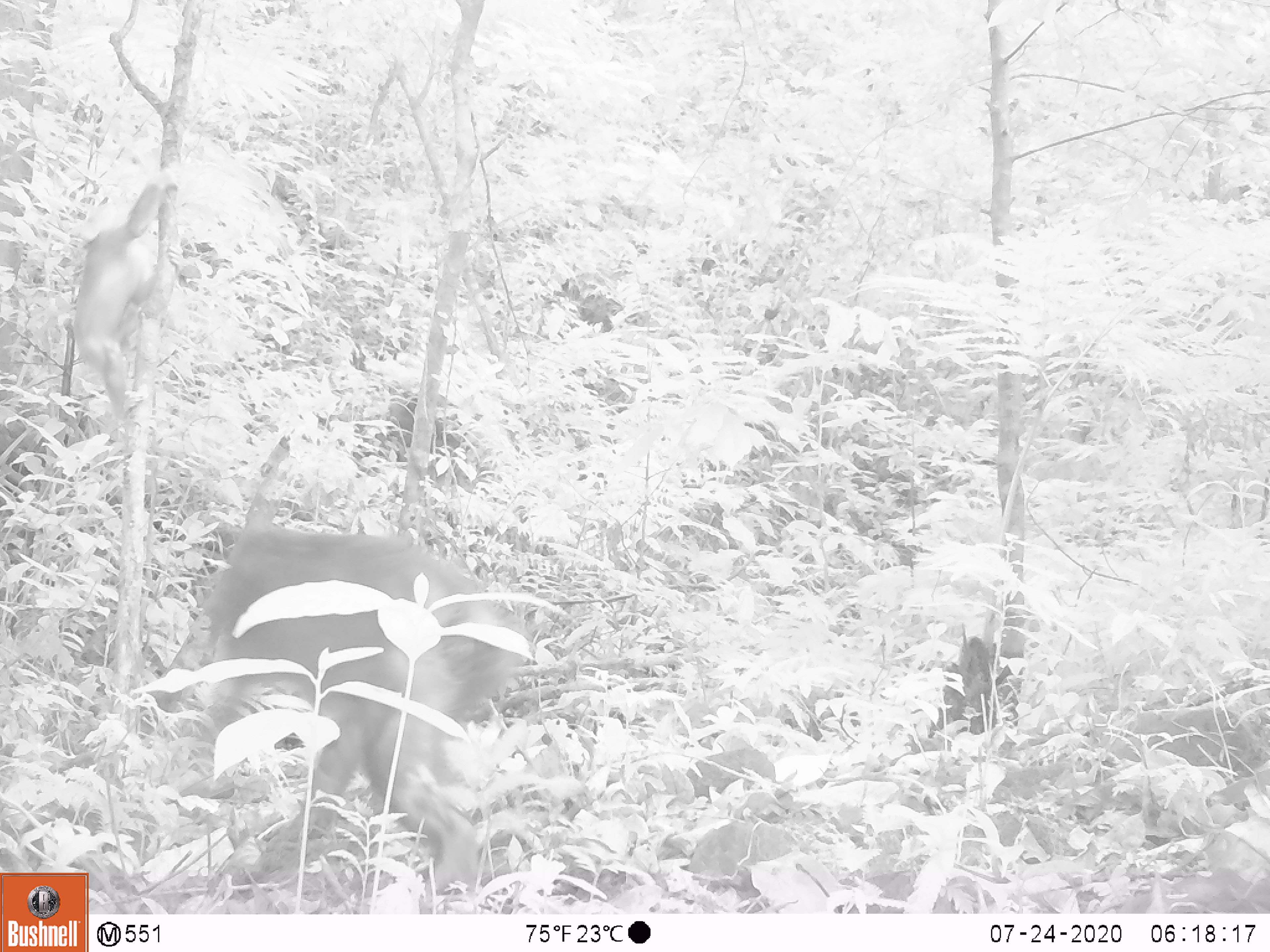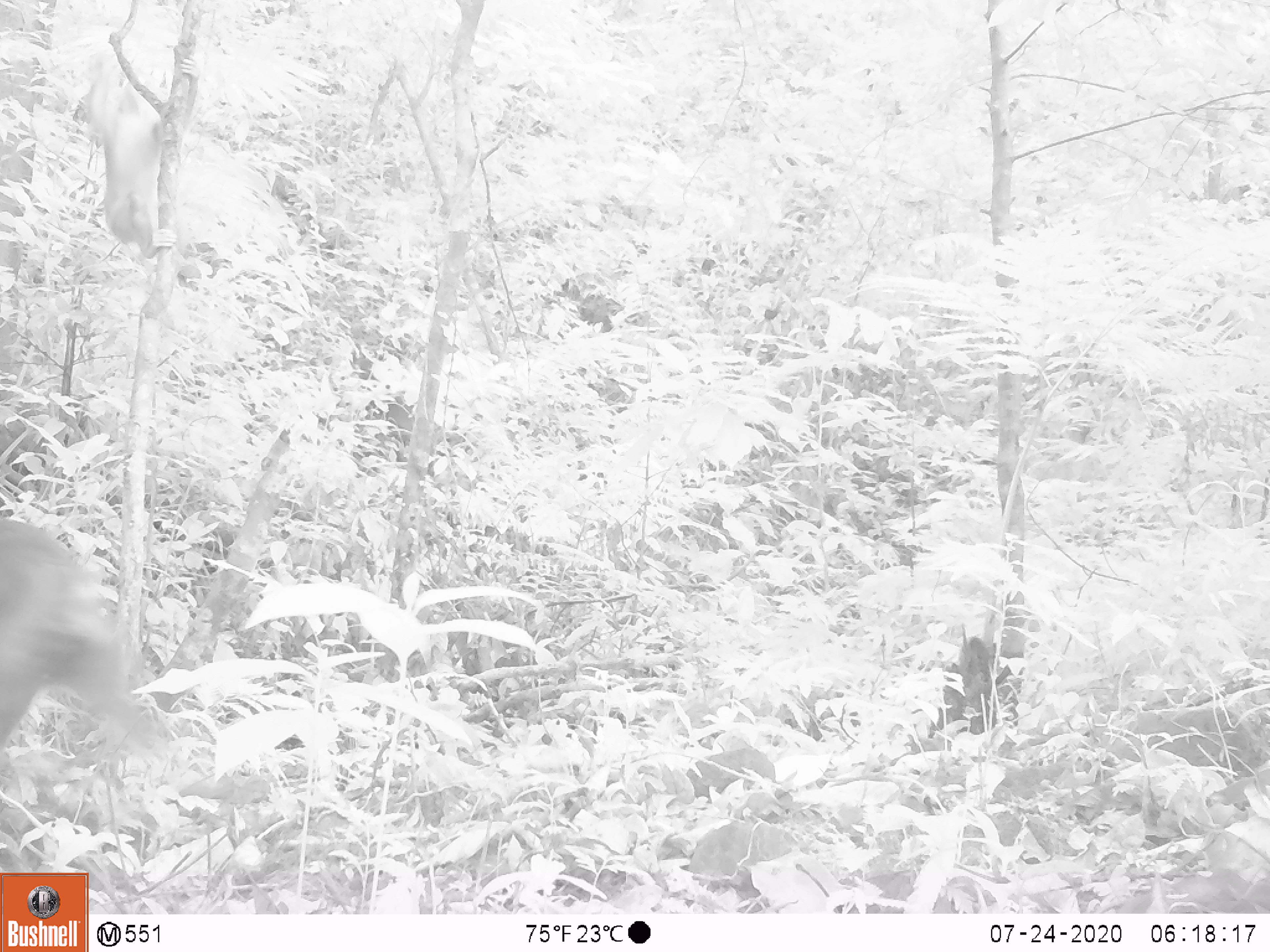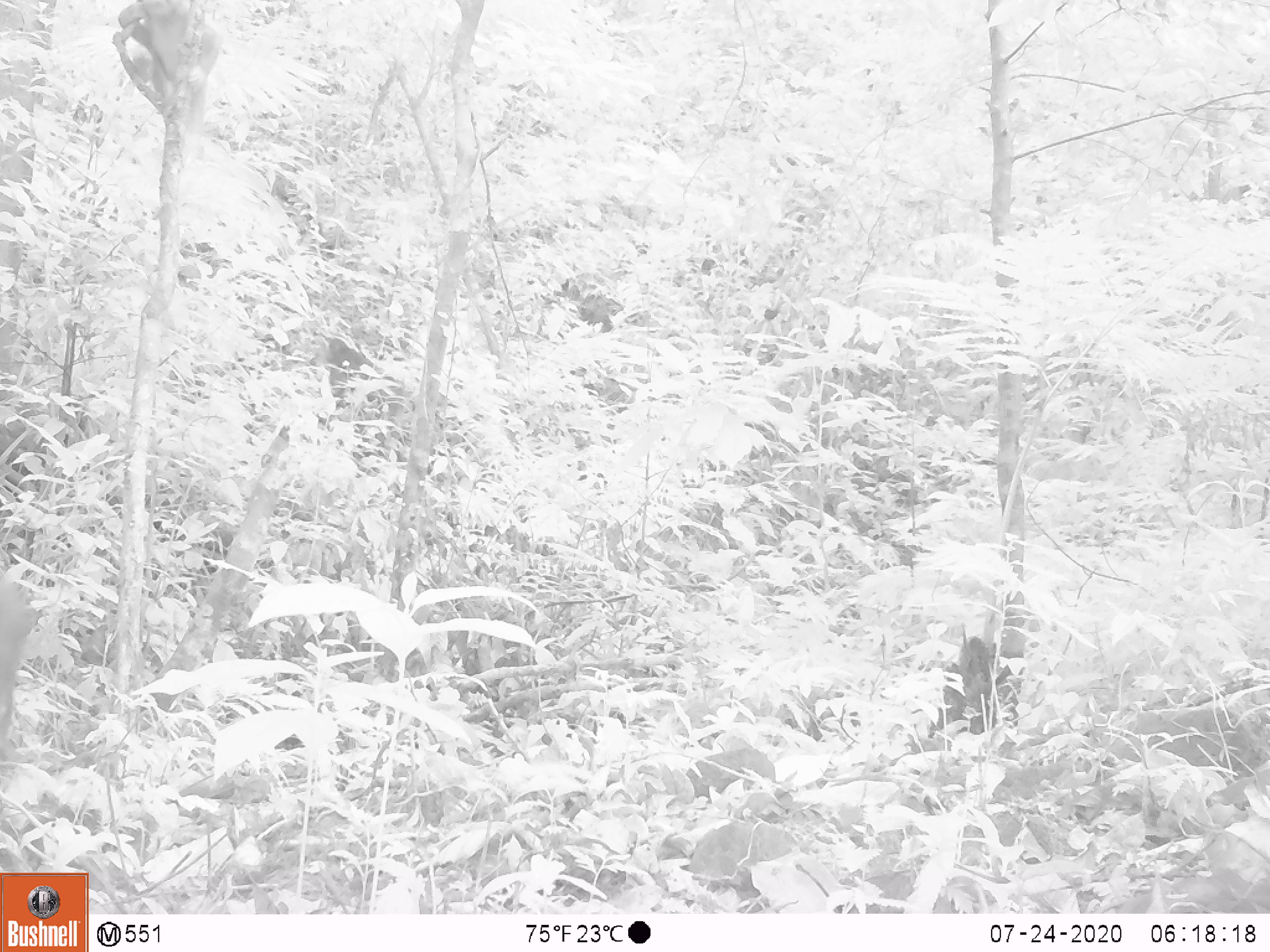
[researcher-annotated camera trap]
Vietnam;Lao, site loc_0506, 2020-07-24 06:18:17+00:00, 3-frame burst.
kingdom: Animalia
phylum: Chordata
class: Mammalia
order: Primates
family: Cercopithecidae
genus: Macaca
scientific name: Macaca arctoides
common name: stump-tailed macaque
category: stump tailed macaque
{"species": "stump tailed macaque (stump-tailed macaque) (Macaca arctoides)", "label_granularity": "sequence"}